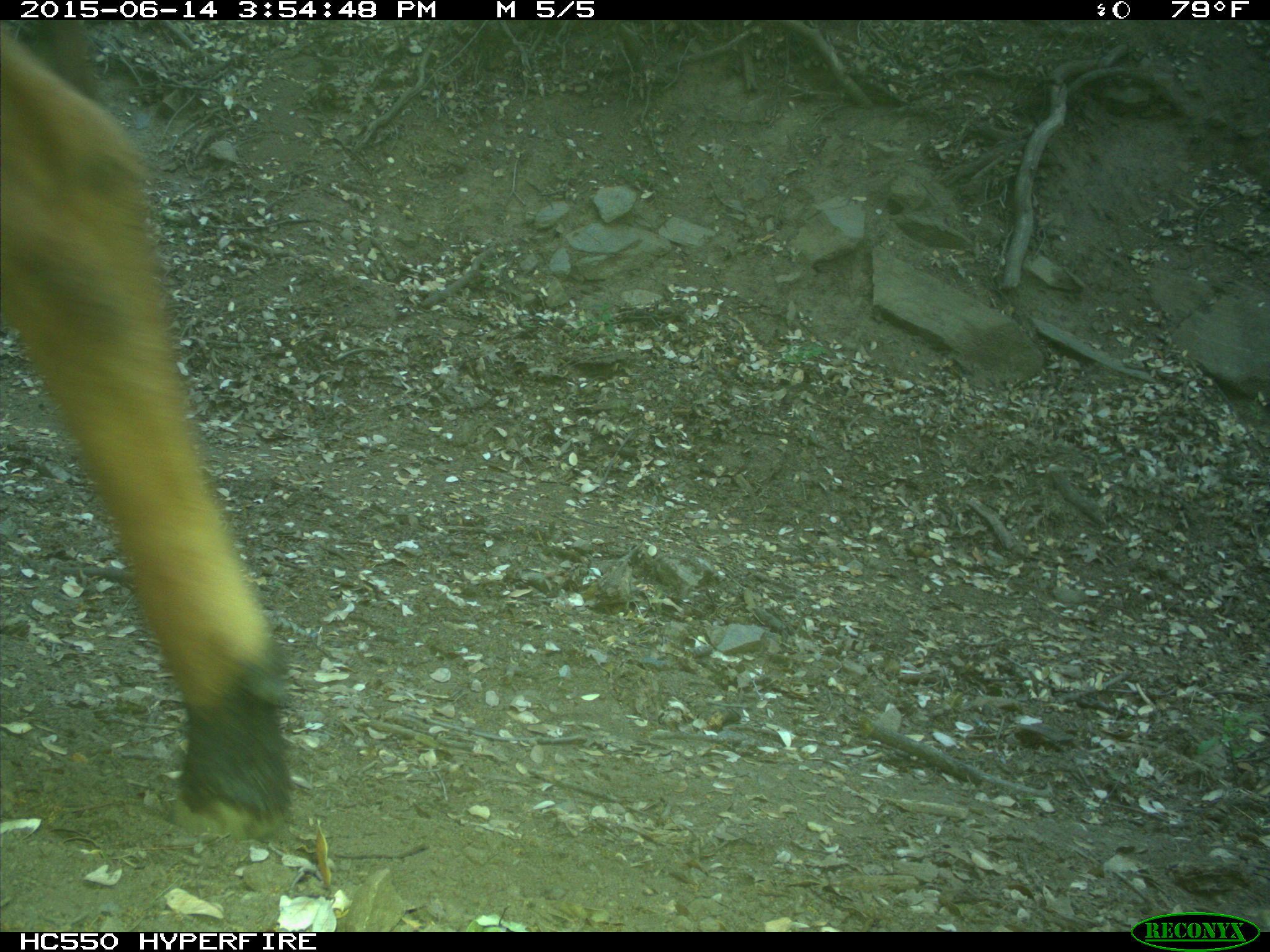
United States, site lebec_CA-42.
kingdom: Animalia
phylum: Chordata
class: Mammalia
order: Artiodactyla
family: Bovidae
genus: Bos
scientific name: Bos taurus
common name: domestic cow